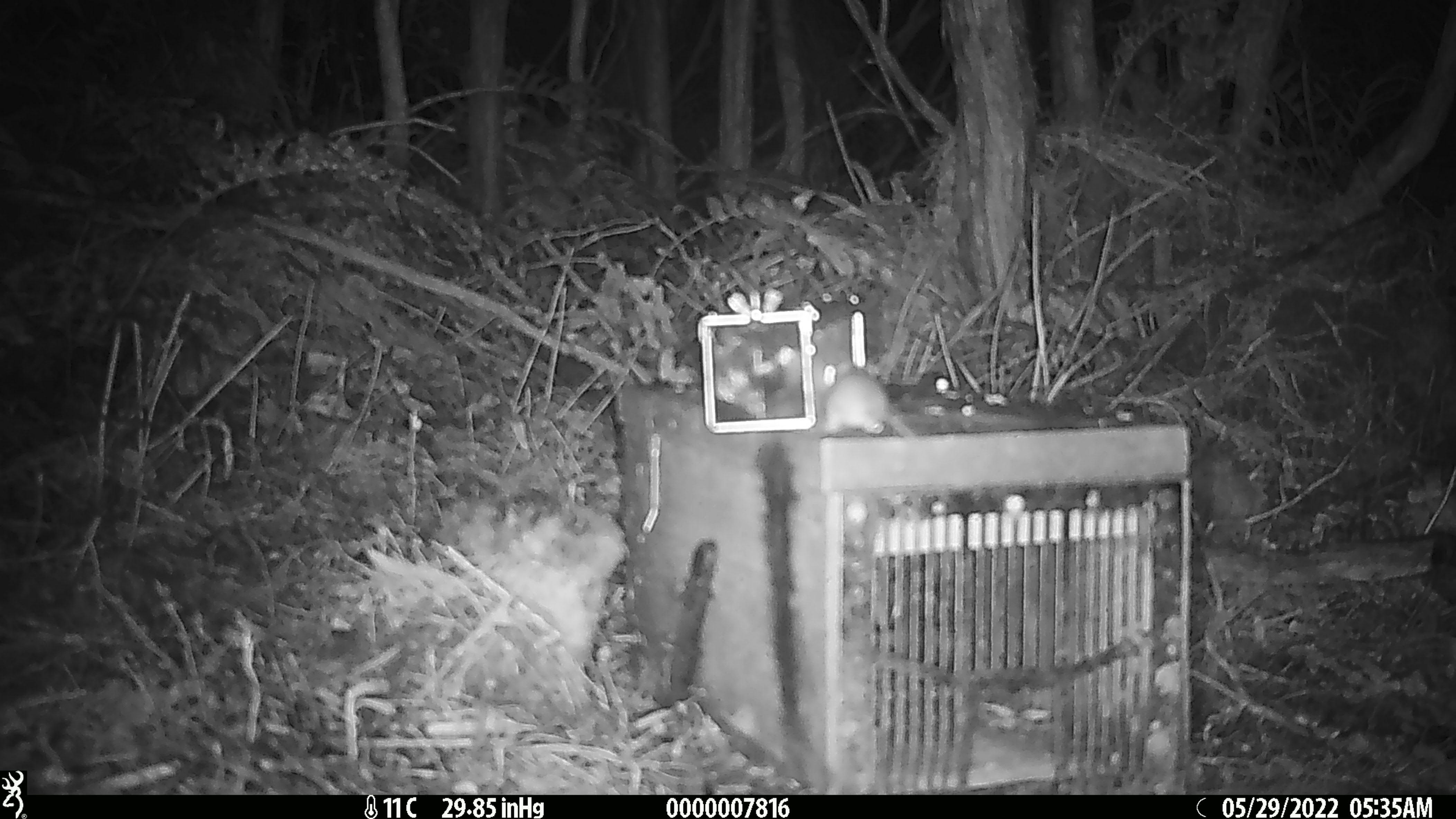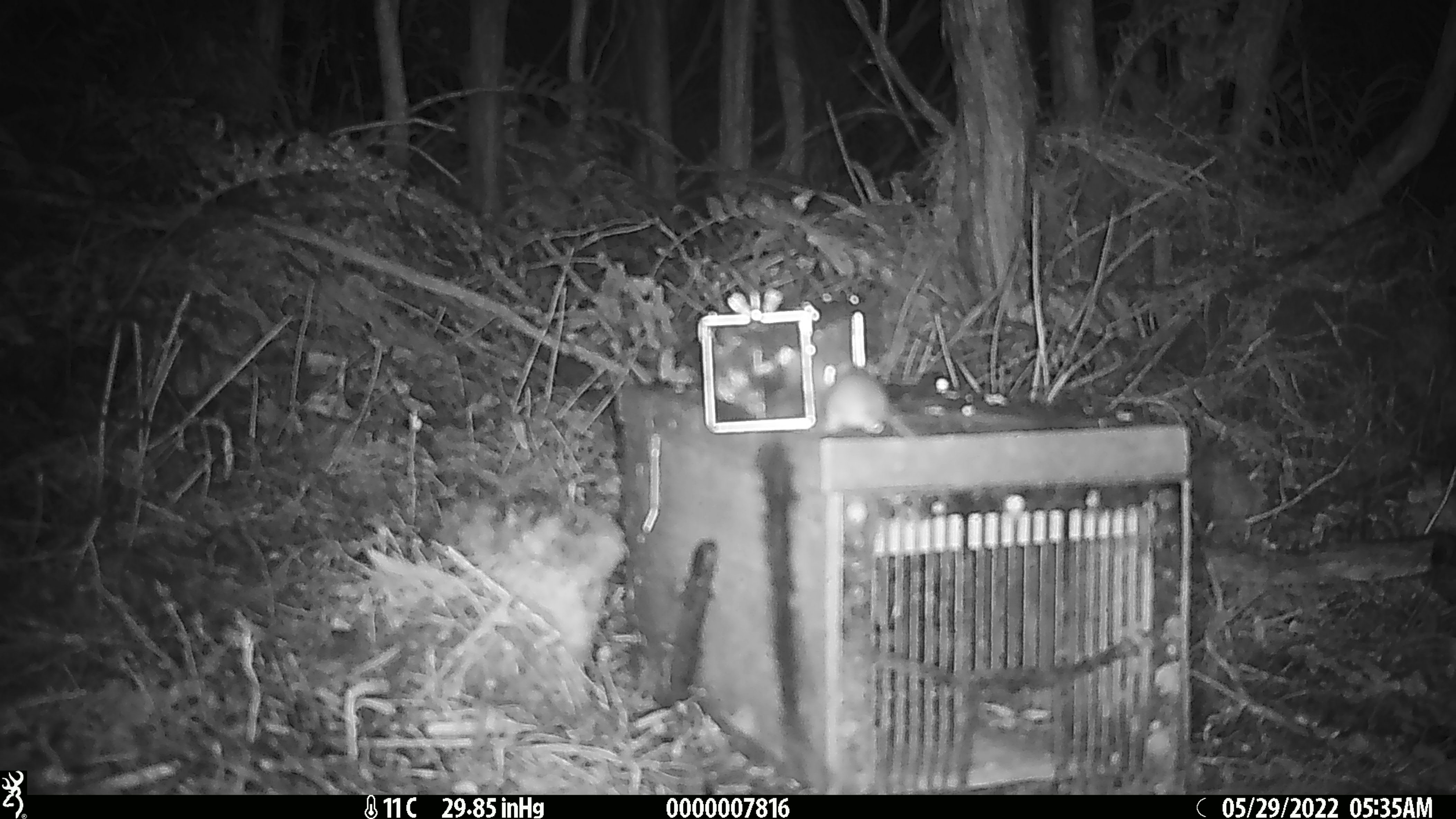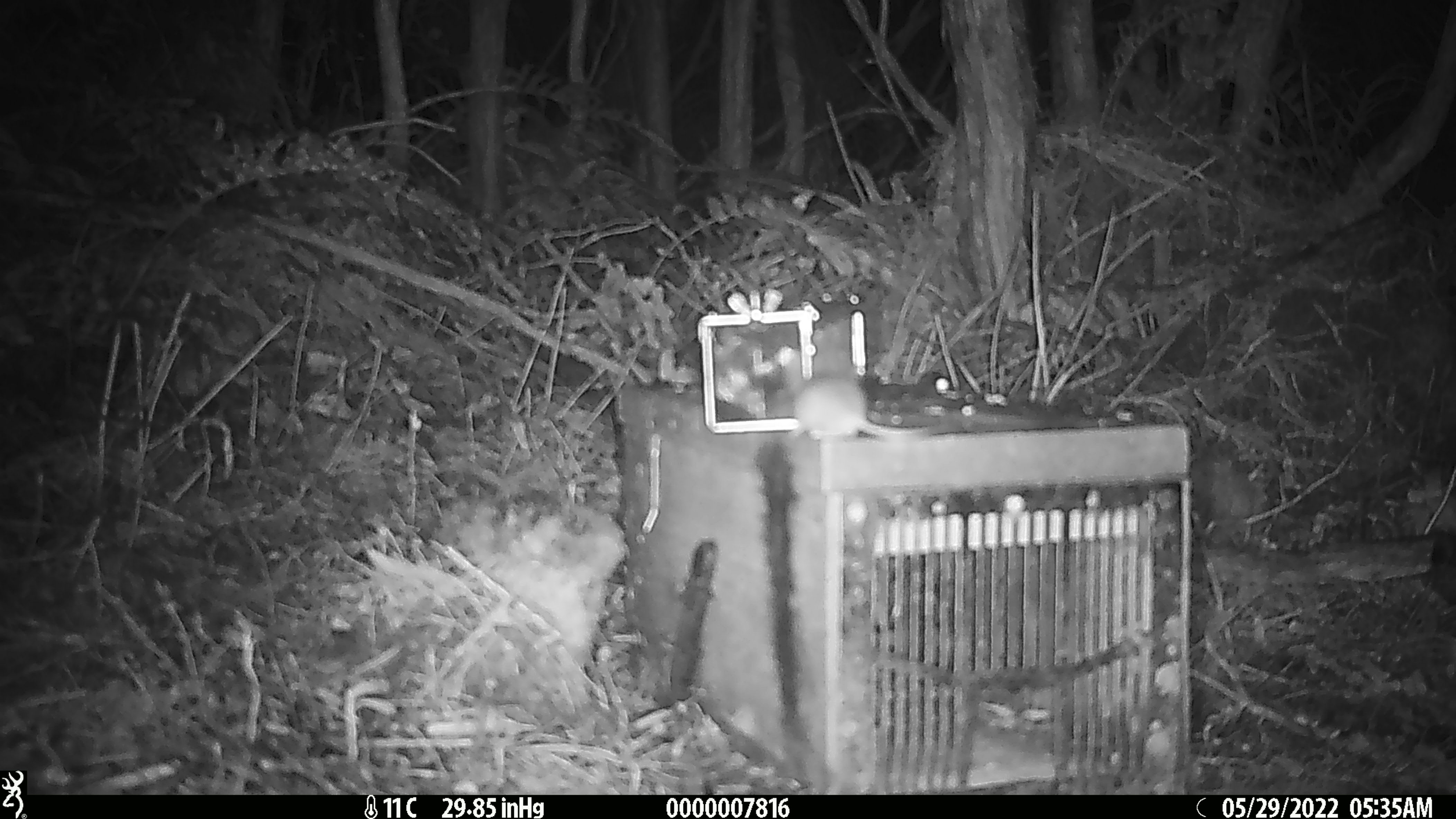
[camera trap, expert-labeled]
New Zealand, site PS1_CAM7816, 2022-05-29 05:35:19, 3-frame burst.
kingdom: Animalia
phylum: Chordata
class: Mammalia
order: Rodentia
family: Muridae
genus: Mus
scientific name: Mus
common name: mouse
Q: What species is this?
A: Mouse (Mus).